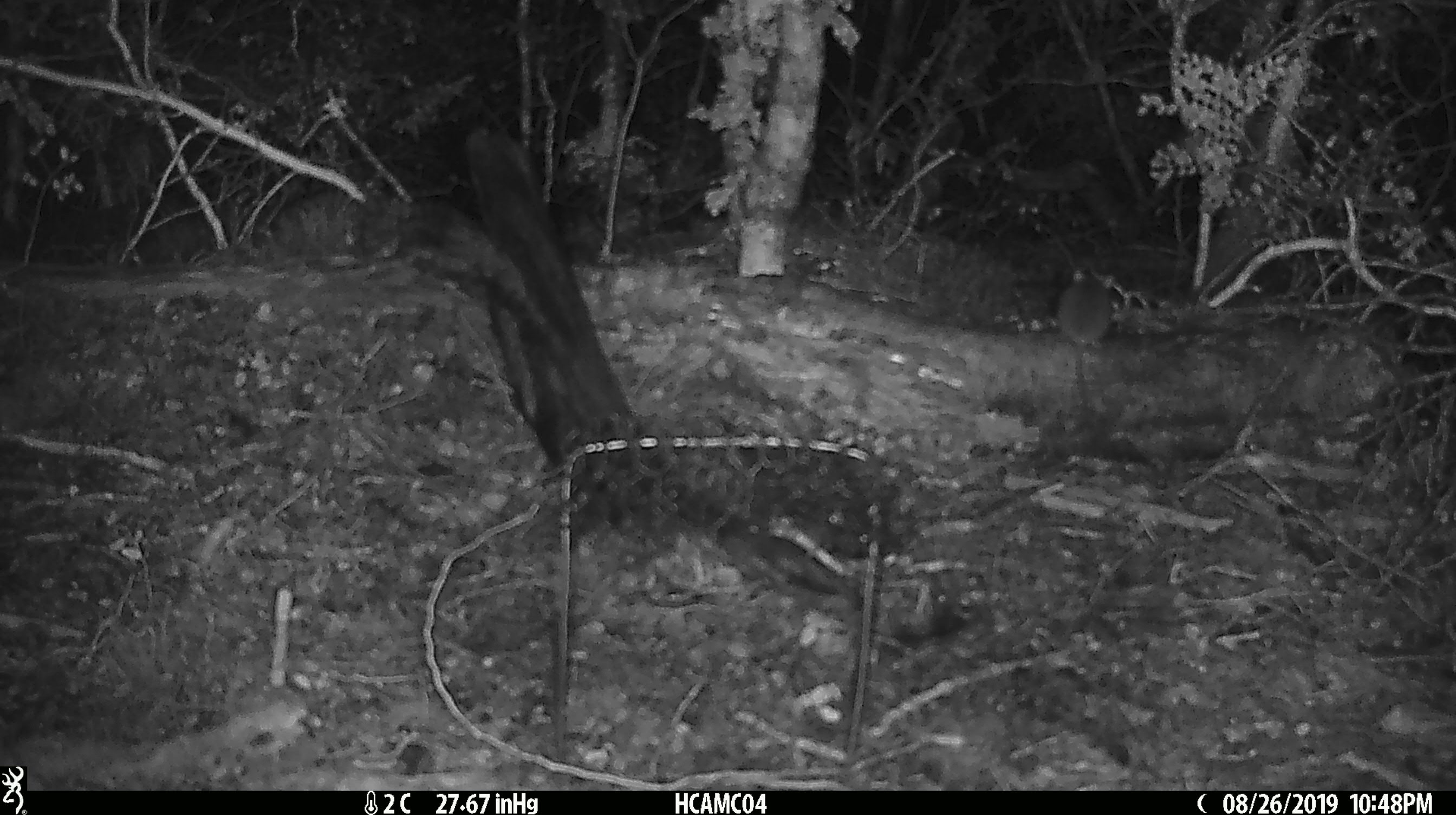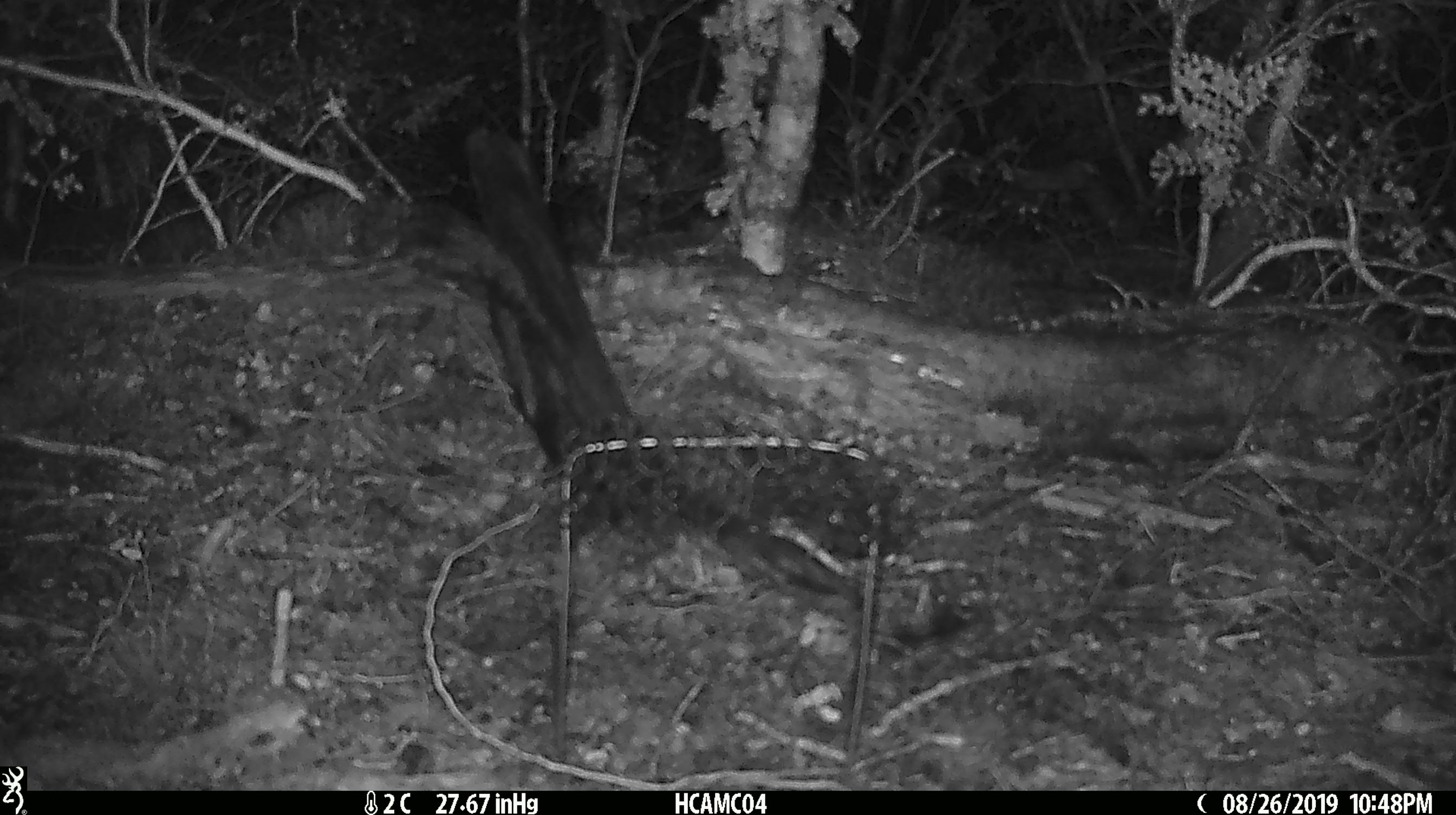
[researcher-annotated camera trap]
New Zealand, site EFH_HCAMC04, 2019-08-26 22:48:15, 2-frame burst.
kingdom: Animalia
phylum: Chordata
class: Mammalia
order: Rodentia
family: Muridae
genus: Mus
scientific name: Mus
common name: mouse